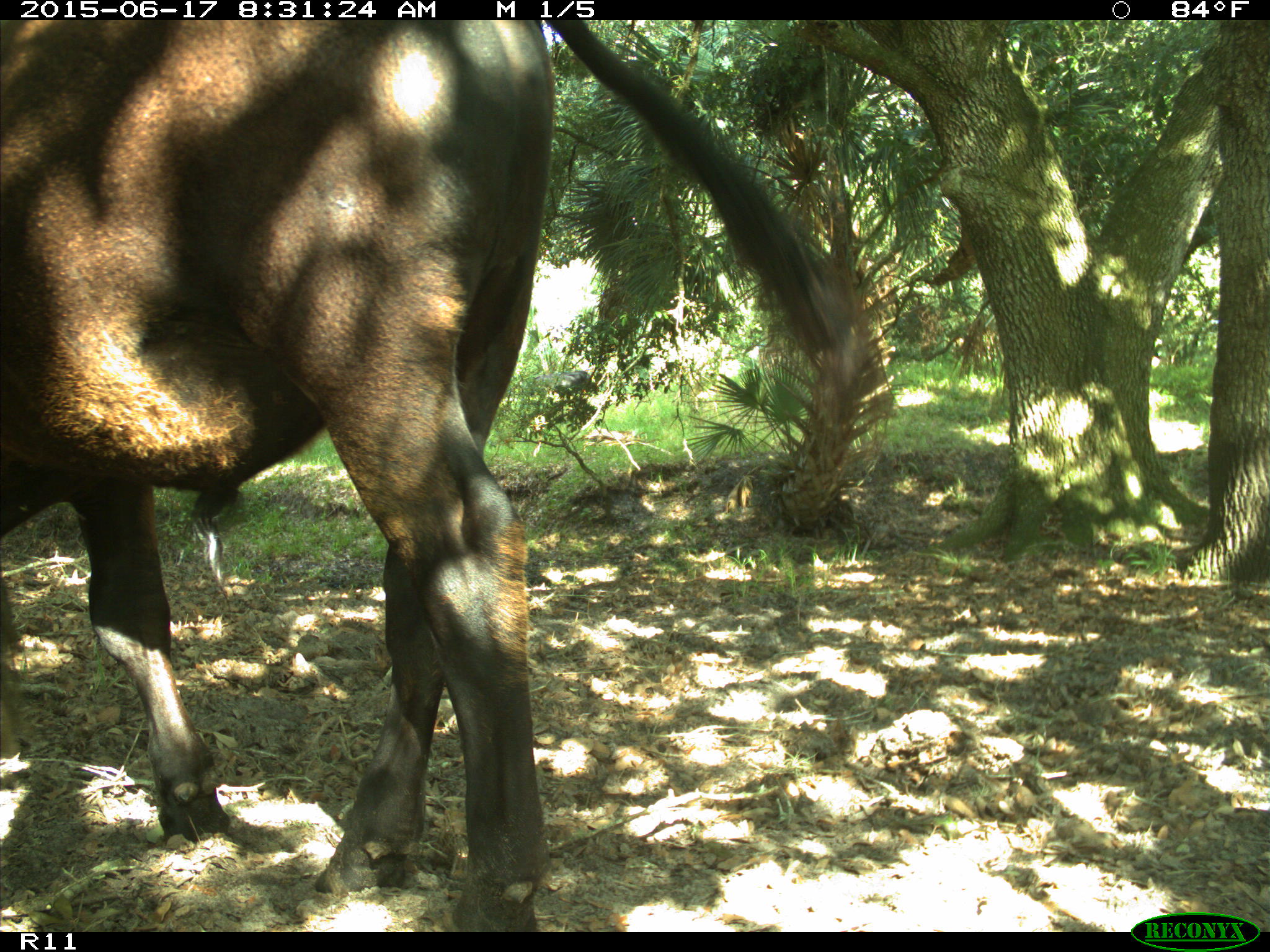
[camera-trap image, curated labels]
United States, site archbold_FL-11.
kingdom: Animalia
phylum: Chordata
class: Mammalia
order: Artiodactyla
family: Bovidae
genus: Bos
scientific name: Bos taurus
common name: domestic cow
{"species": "Bos taurus (domestic cow)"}